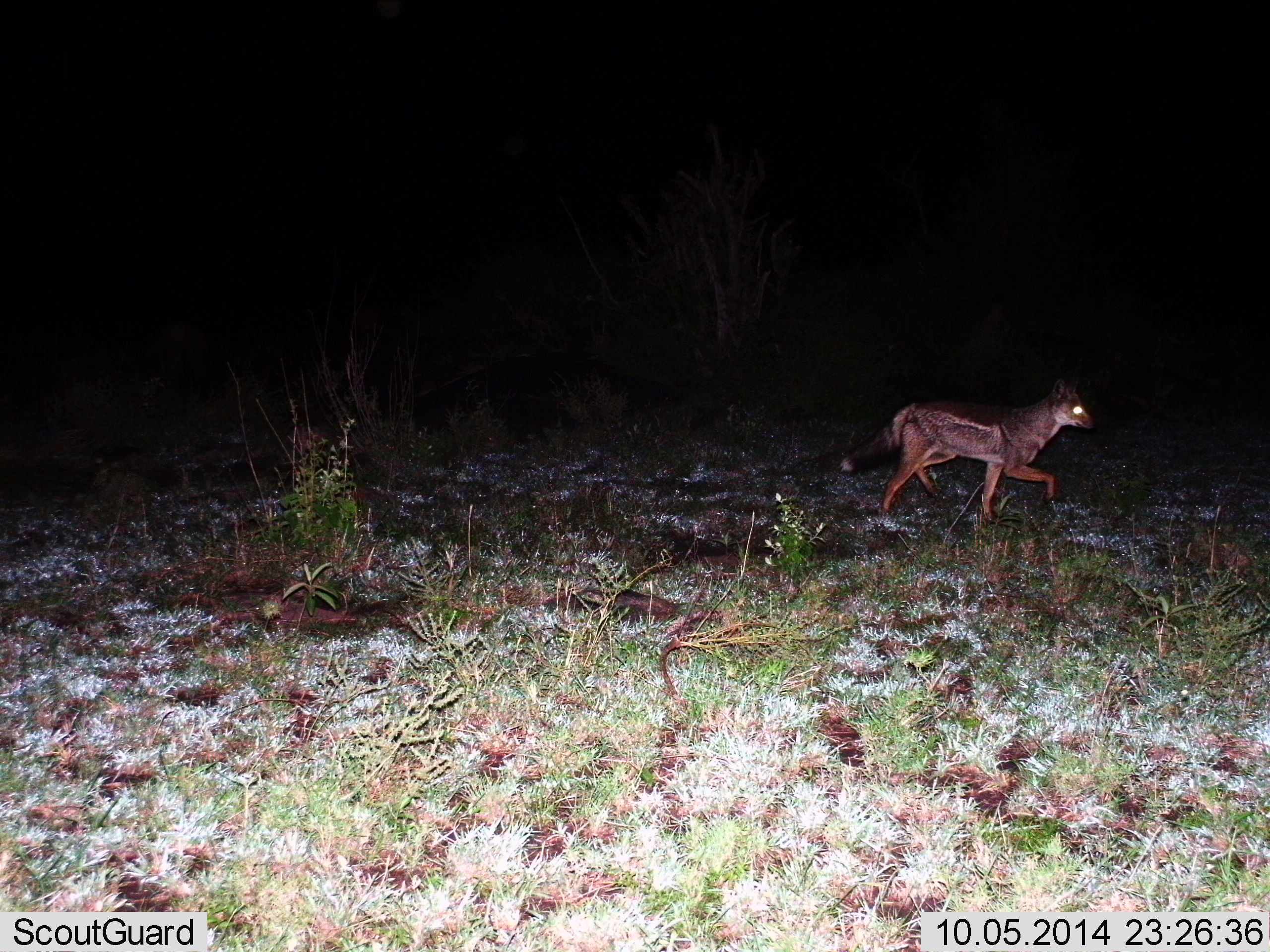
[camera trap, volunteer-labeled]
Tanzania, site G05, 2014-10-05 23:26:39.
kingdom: Animalia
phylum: Chordata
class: Mammalia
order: Carnivora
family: Canidae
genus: Lupulella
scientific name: Lupulella mesomelas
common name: black-backed jackal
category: jackal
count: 1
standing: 0%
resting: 0%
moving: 100%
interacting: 0%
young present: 0%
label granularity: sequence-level